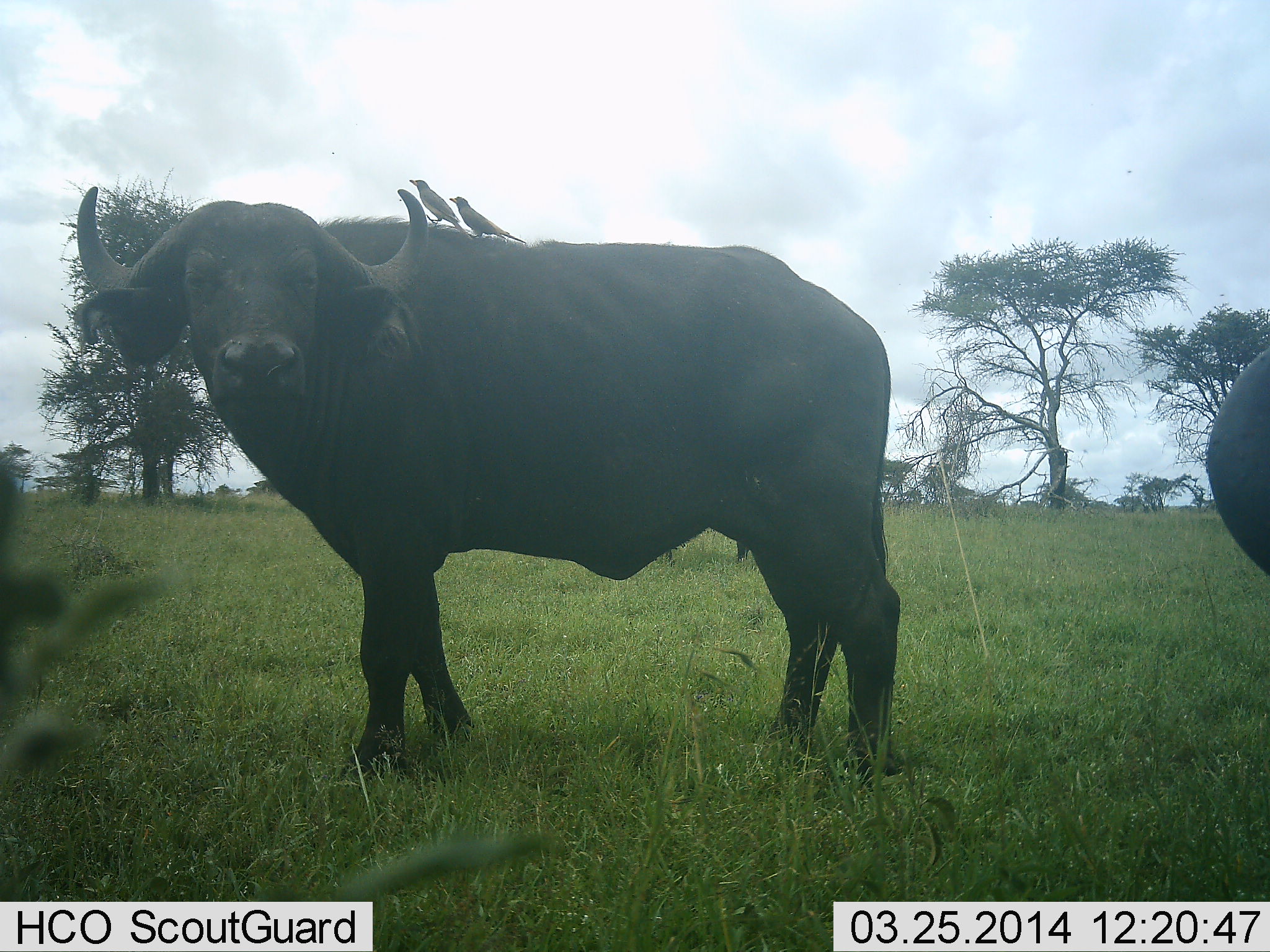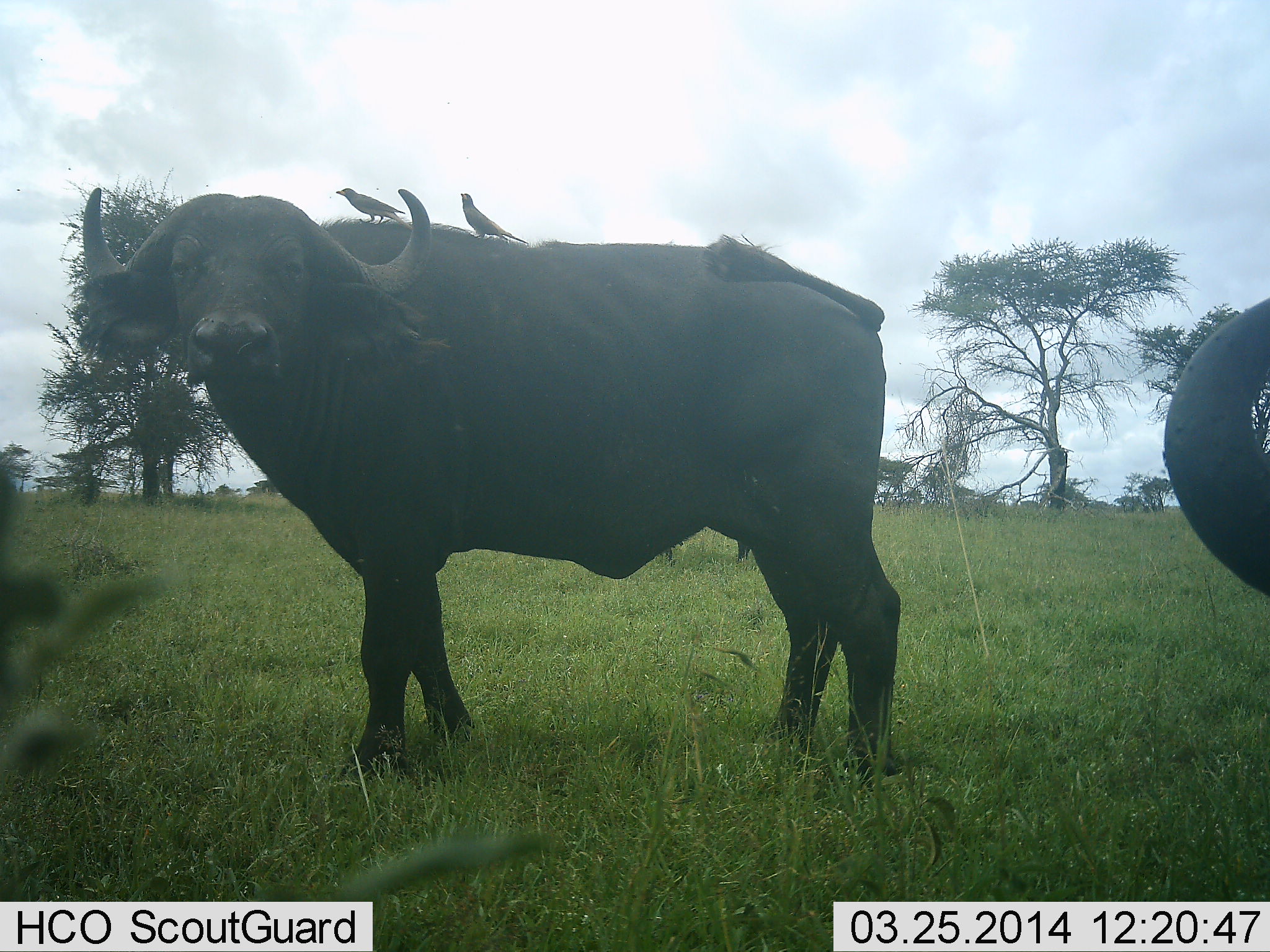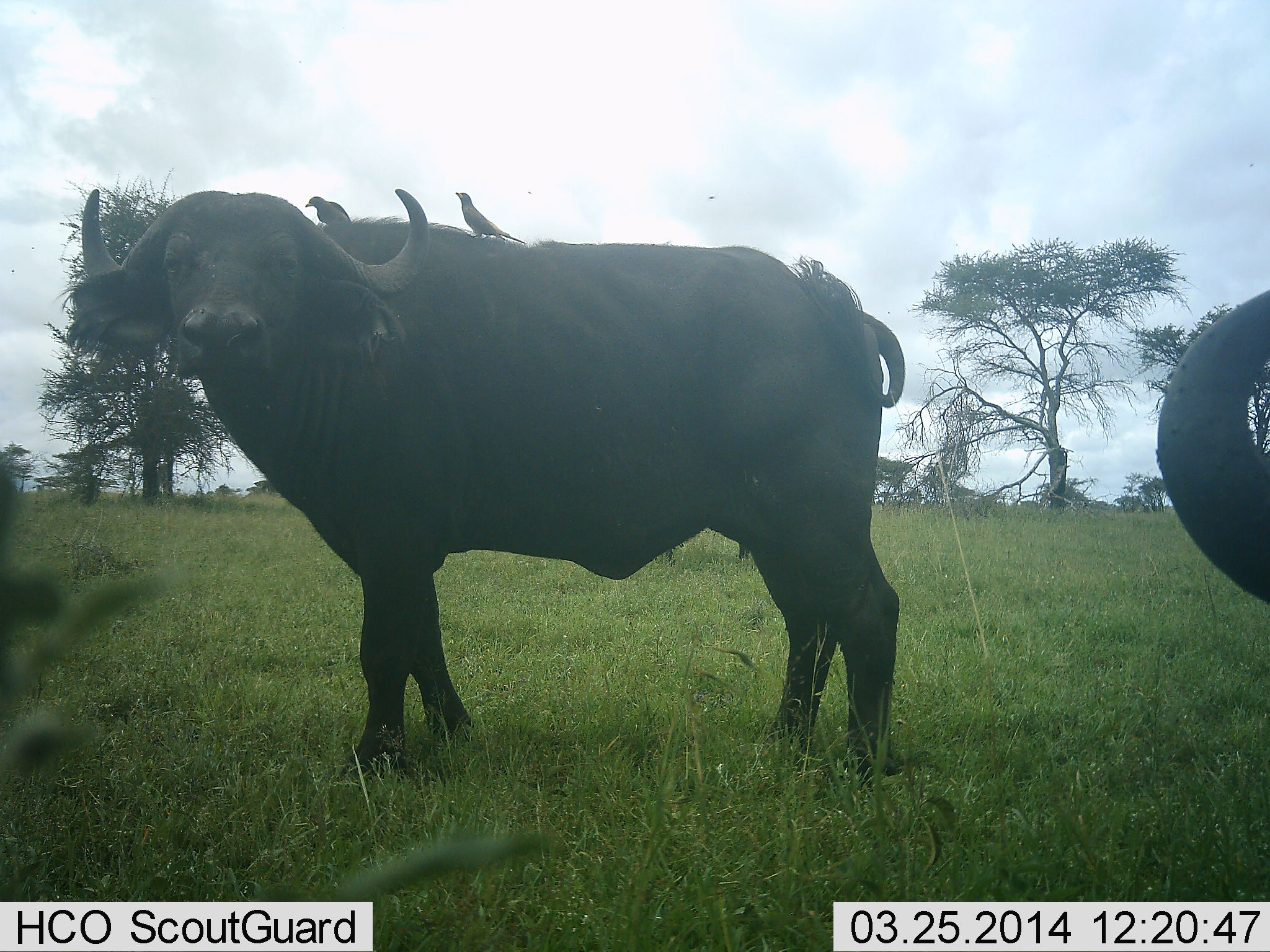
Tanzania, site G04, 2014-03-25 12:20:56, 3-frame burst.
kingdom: Animalia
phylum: Chordata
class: Mammalia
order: Artiodactyla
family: Bovidae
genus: Syncerus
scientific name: Syncerus caffer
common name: cape buffalo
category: buffalo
Buffalo (cape buffalo) (Syncerus caffer), count 2. Behavior (volunteer vote fractions): standing 93%, resting 0%, moving 7%, interacting 7%. Young present (vote fraction): 0%. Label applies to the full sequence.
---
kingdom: Animalia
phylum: Chordata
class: Aves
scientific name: Aves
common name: bird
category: otherbird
Otherbird (bird) (Aves), count 2. Behavior (volunteer vote fractions): standing 70%, resting 0%, moving 30%, interacting 10%. Young present (vote fraction): 0%. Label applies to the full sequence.